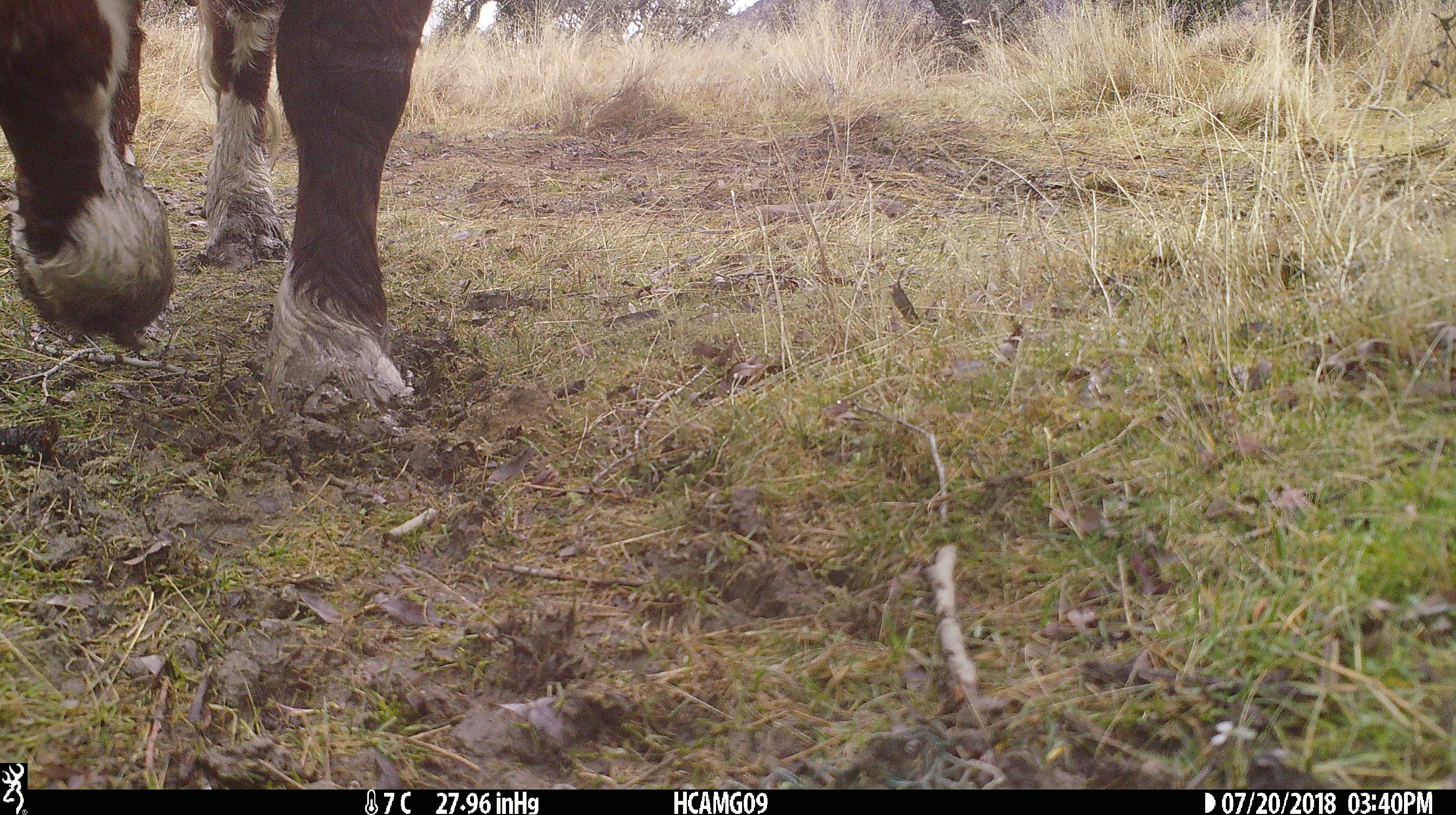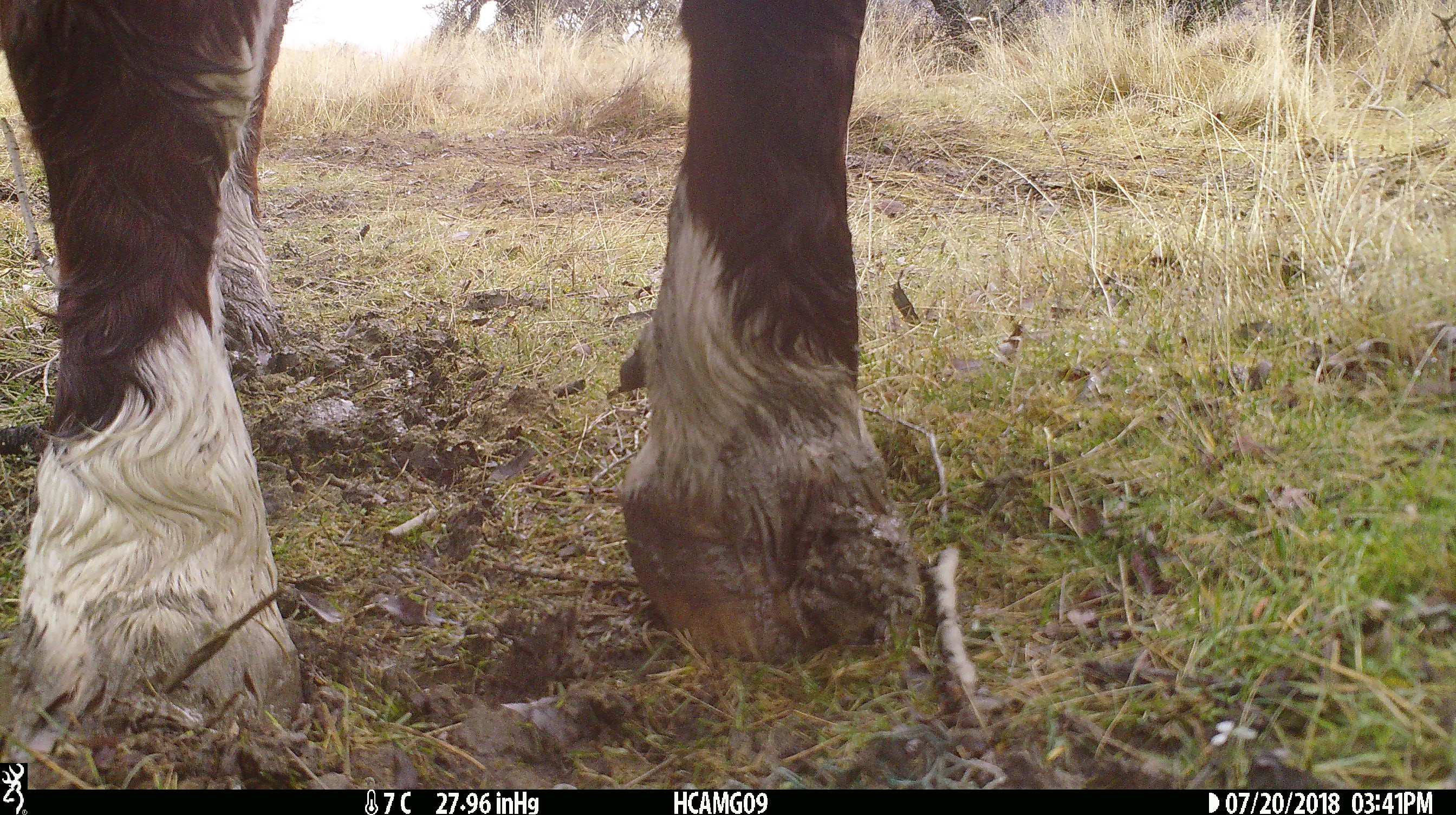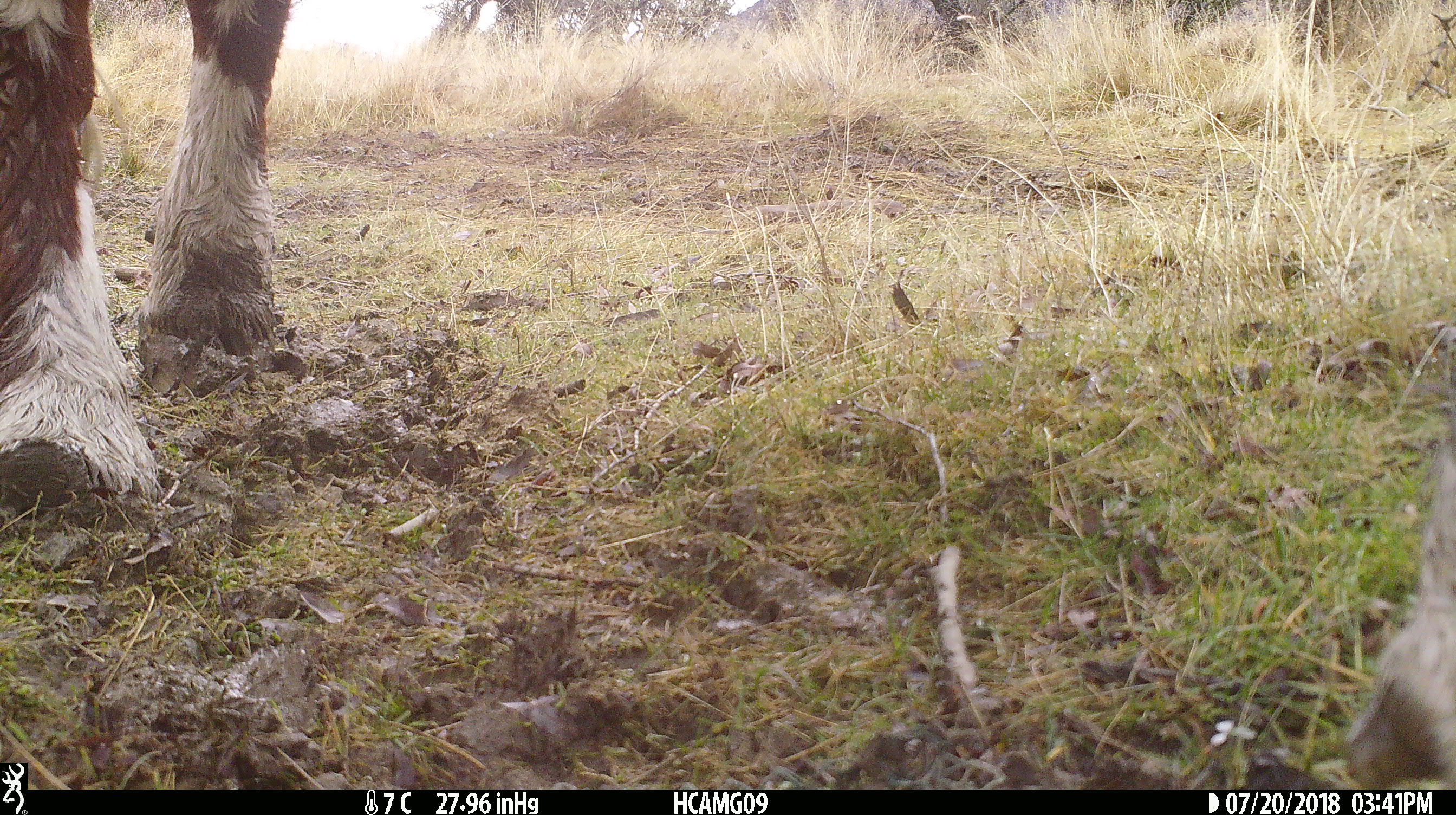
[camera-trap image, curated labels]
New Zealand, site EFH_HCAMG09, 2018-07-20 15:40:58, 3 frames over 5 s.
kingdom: Animalia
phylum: Chordata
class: Mammalia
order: Artiodactyla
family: Bovidae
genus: Bos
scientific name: Bos taurus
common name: domestic cow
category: cow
Cow (domestic cow) (Bos taurus).